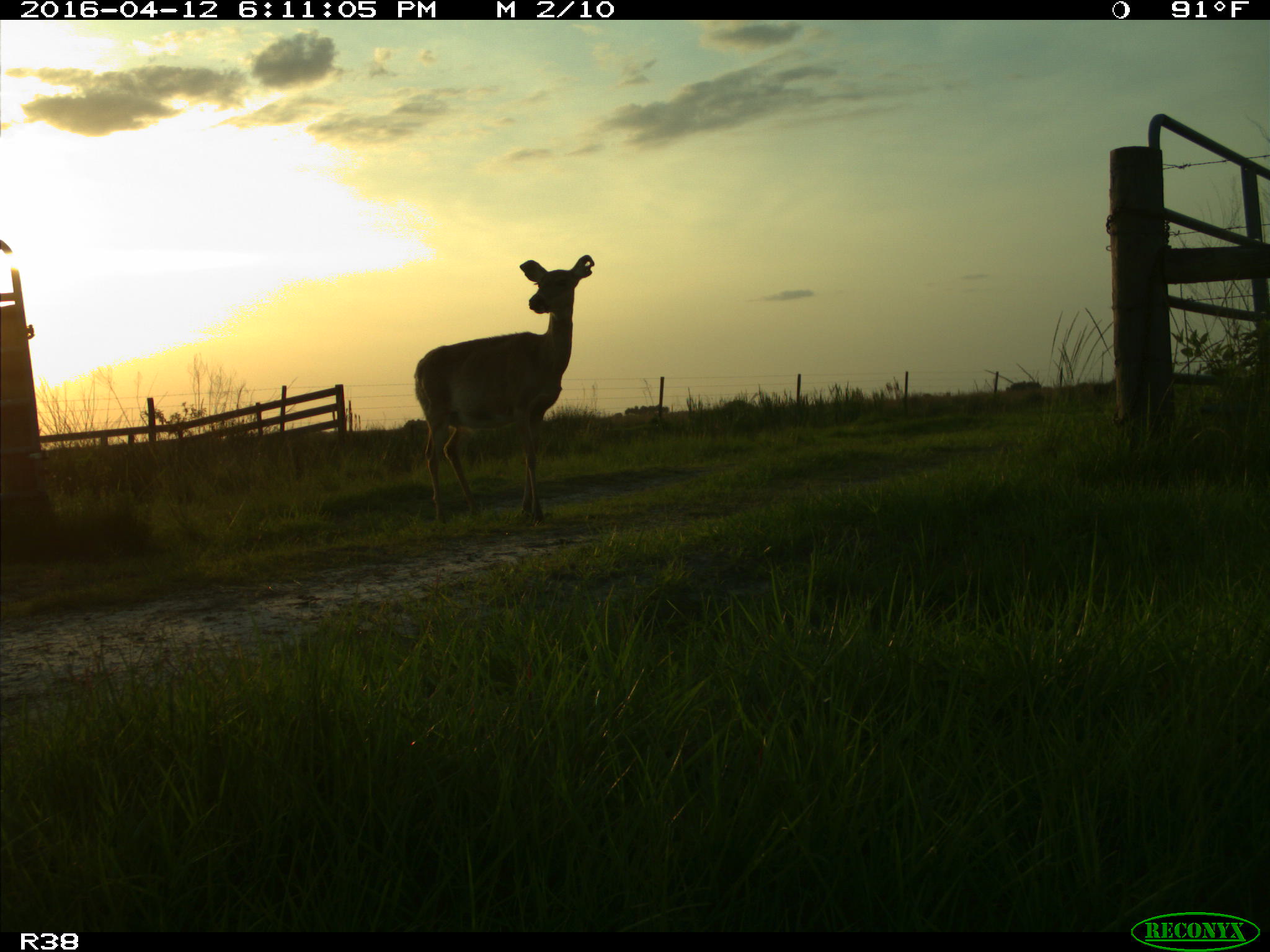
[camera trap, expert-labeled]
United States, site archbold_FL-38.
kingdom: Animalia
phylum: Chordata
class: Mammalia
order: Artiodactyla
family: Cervidae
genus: Odocoileus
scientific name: Odocoileus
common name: deer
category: unidentified deer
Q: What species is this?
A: Unidentified deer (deer) (Odocoileus).